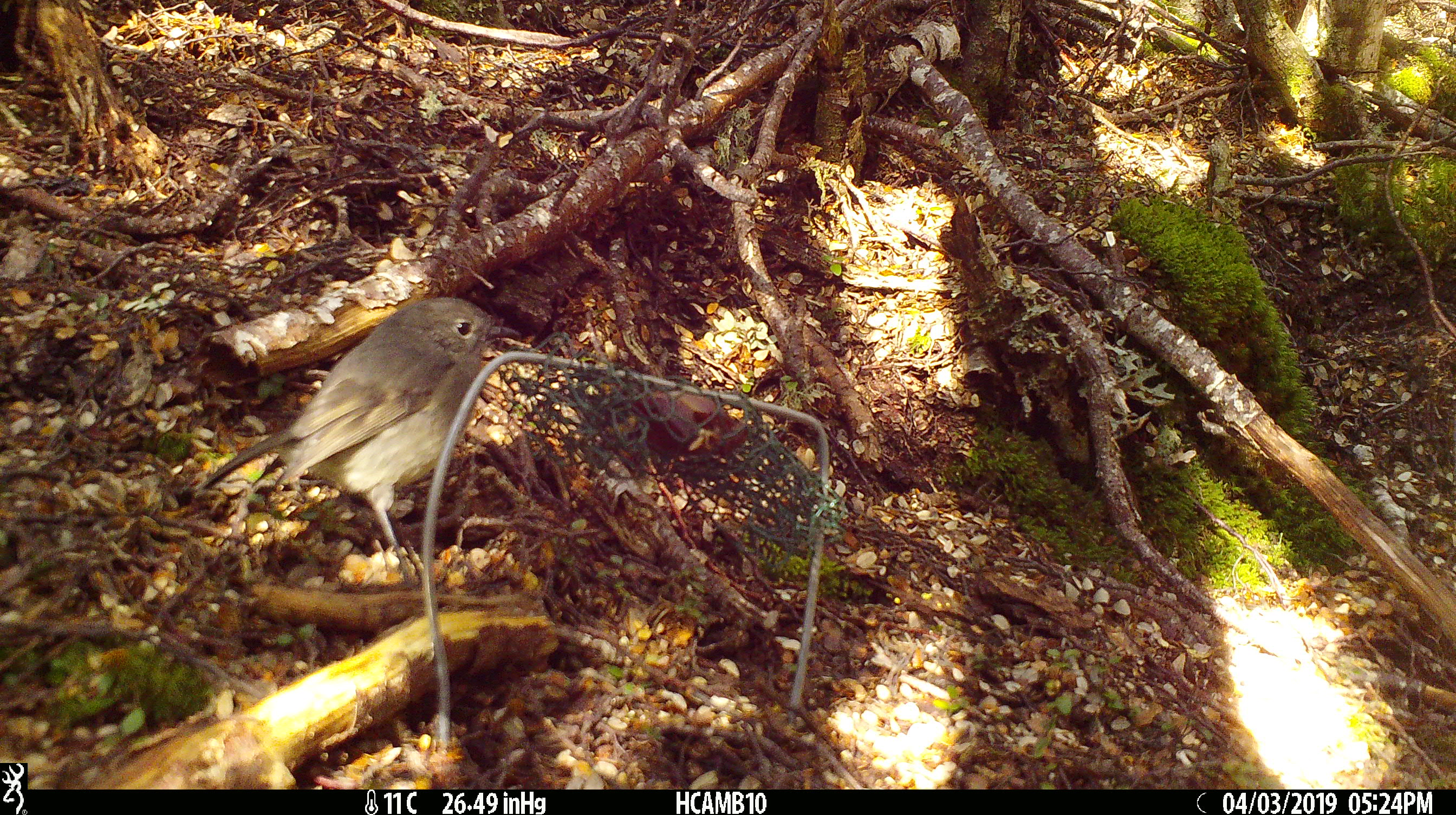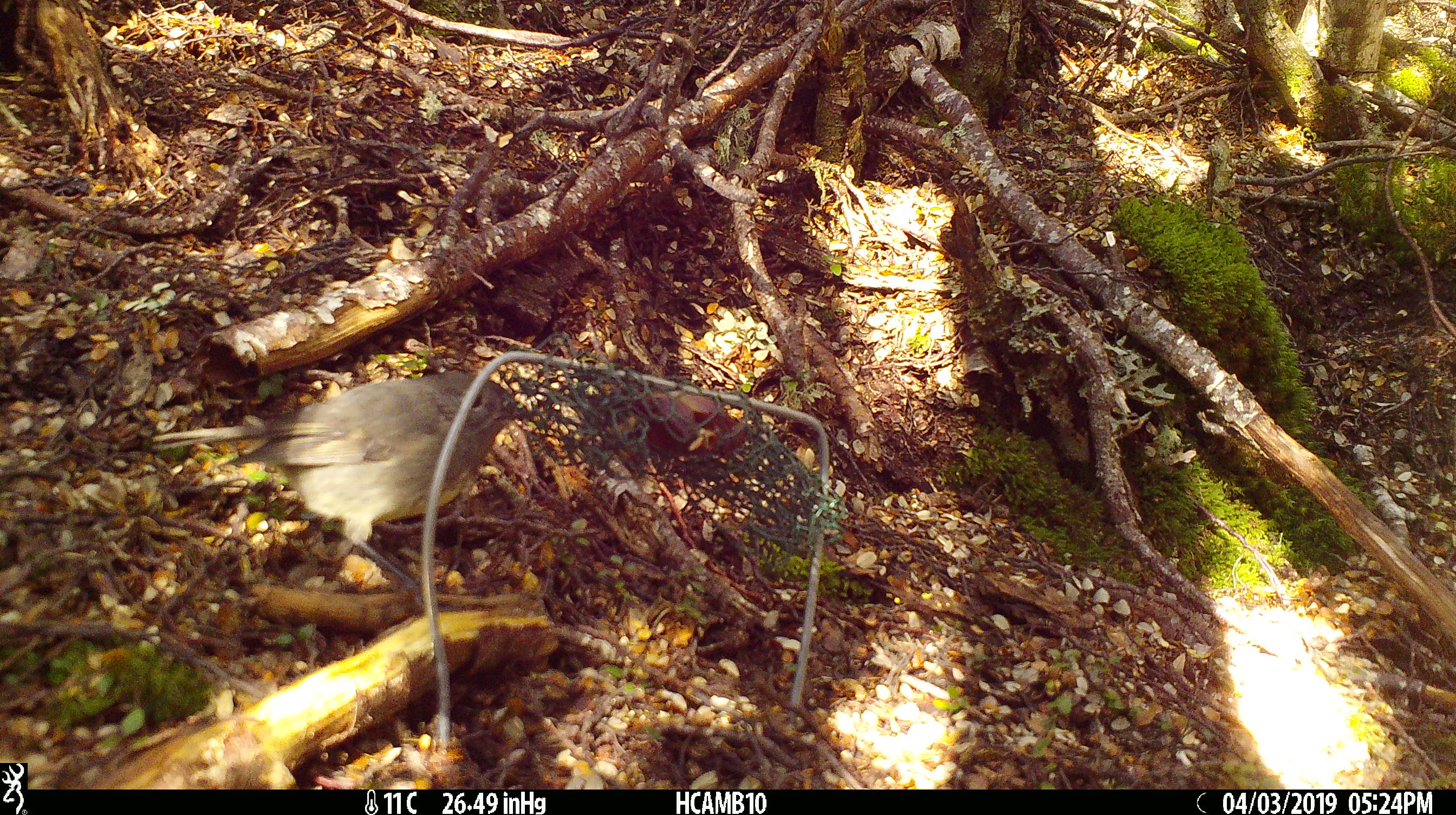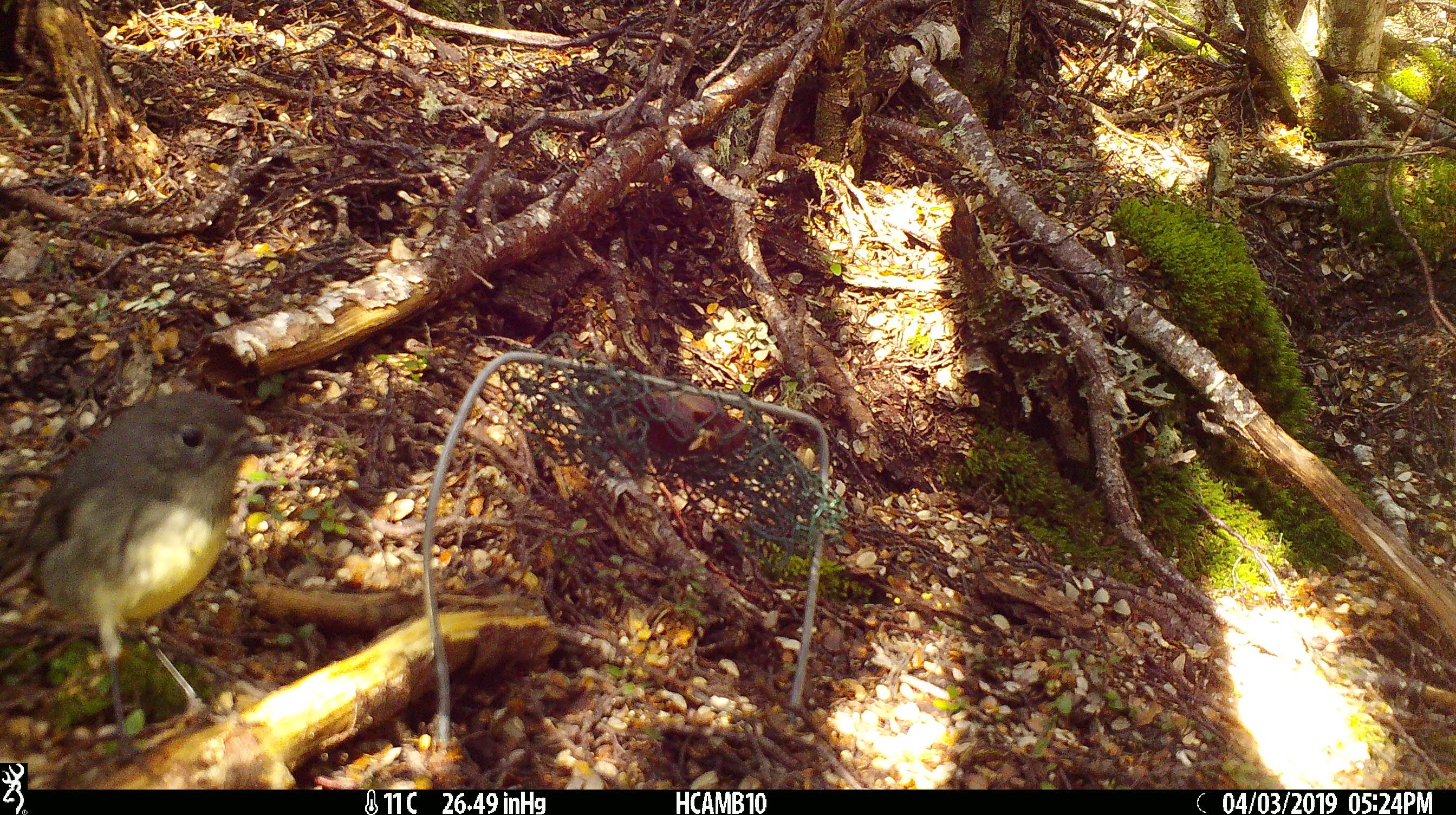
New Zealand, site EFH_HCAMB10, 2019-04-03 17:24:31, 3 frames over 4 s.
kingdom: Animalia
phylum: Chordata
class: Aves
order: Passeriformes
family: Petroicidae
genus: Petroica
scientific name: Petroica australis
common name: new zealand robin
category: robin